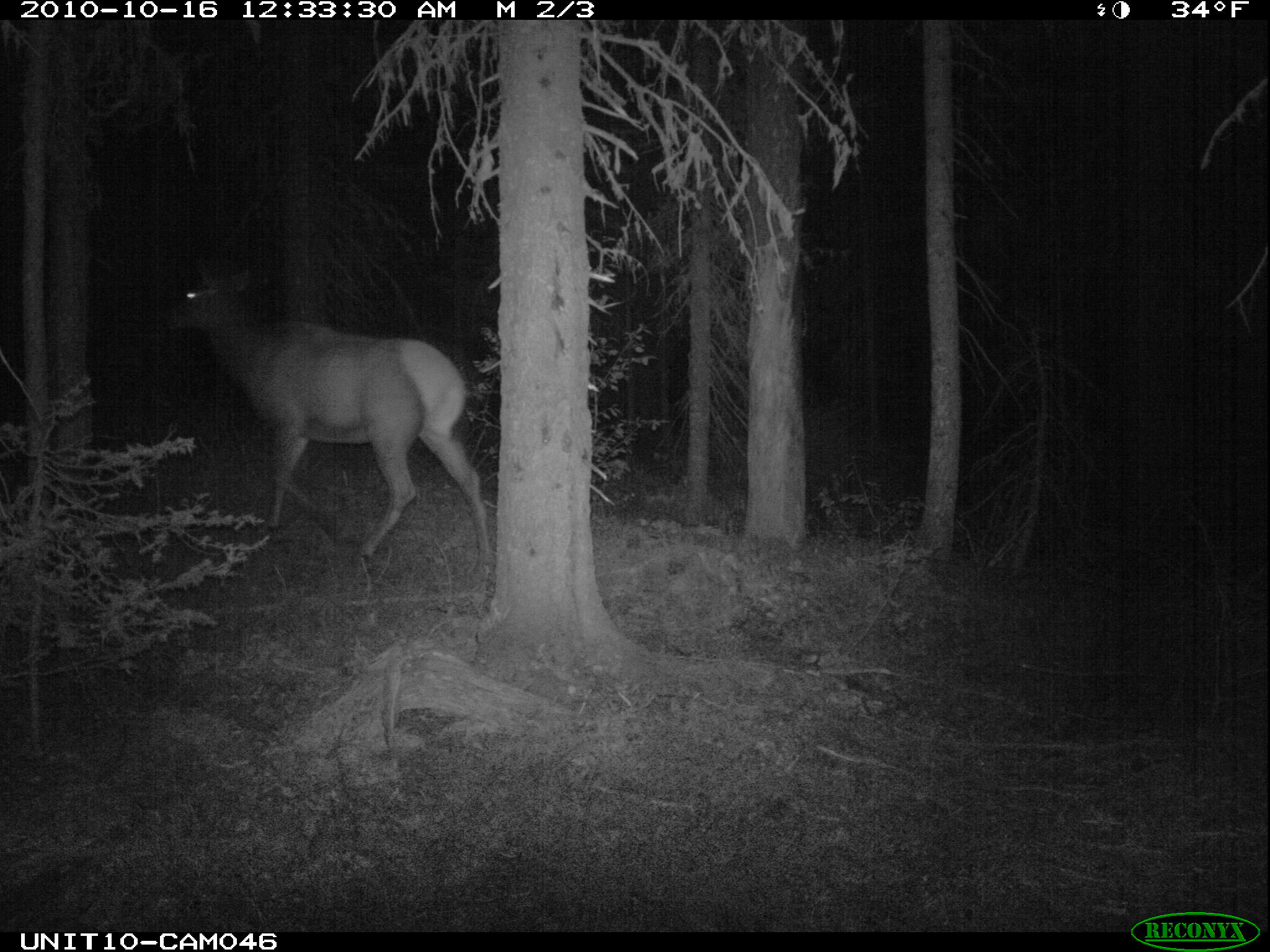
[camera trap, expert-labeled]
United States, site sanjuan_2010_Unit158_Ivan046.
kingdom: Animalia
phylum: Chordata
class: Mammalia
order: Artiodactyla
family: Cervidae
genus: Cervus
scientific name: Cervus elaphus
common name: red deer